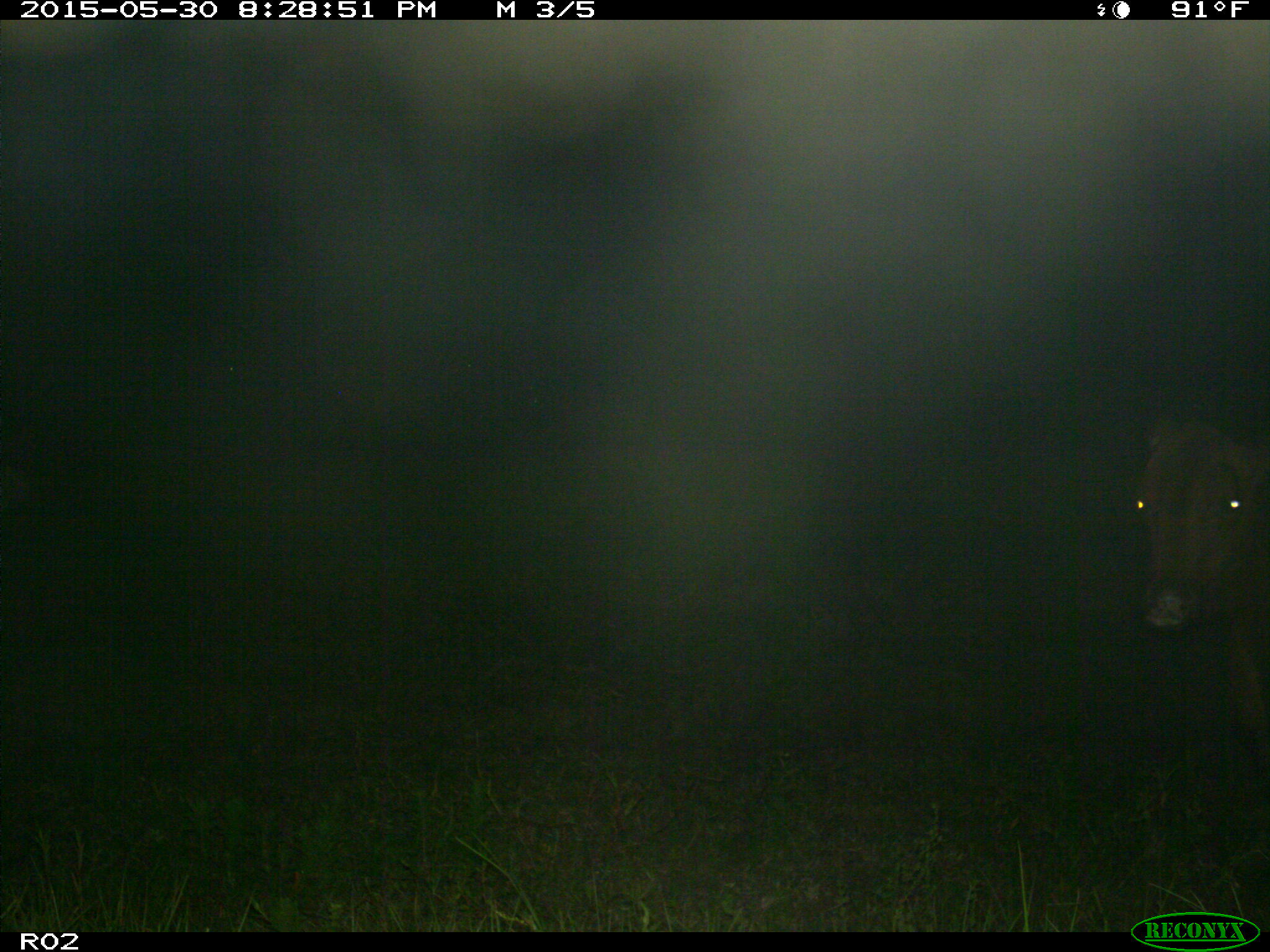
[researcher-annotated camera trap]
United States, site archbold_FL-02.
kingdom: Animalia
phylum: Chordata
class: Mammalia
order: Artiodactyla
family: Bovidae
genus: Bos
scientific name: Bos taurus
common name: domestic cow